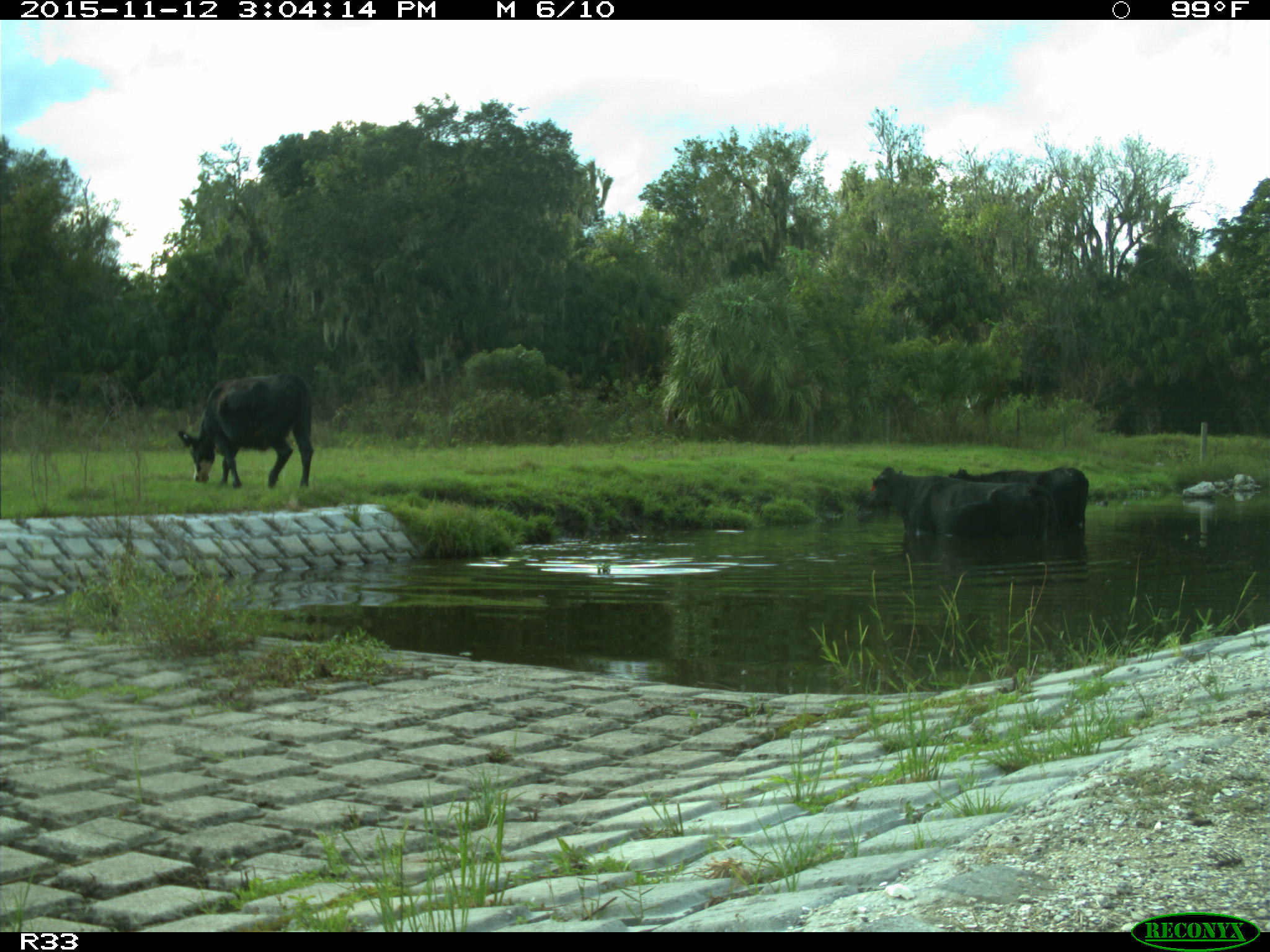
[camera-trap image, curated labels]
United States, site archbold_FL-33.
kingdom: Animalia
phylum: Chordata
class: Mammalia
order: Artiodactyla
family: Bovidae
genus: Bos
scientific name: Bos taurus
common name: domestic cow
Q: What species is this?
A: Bos taurus (domestic cow).